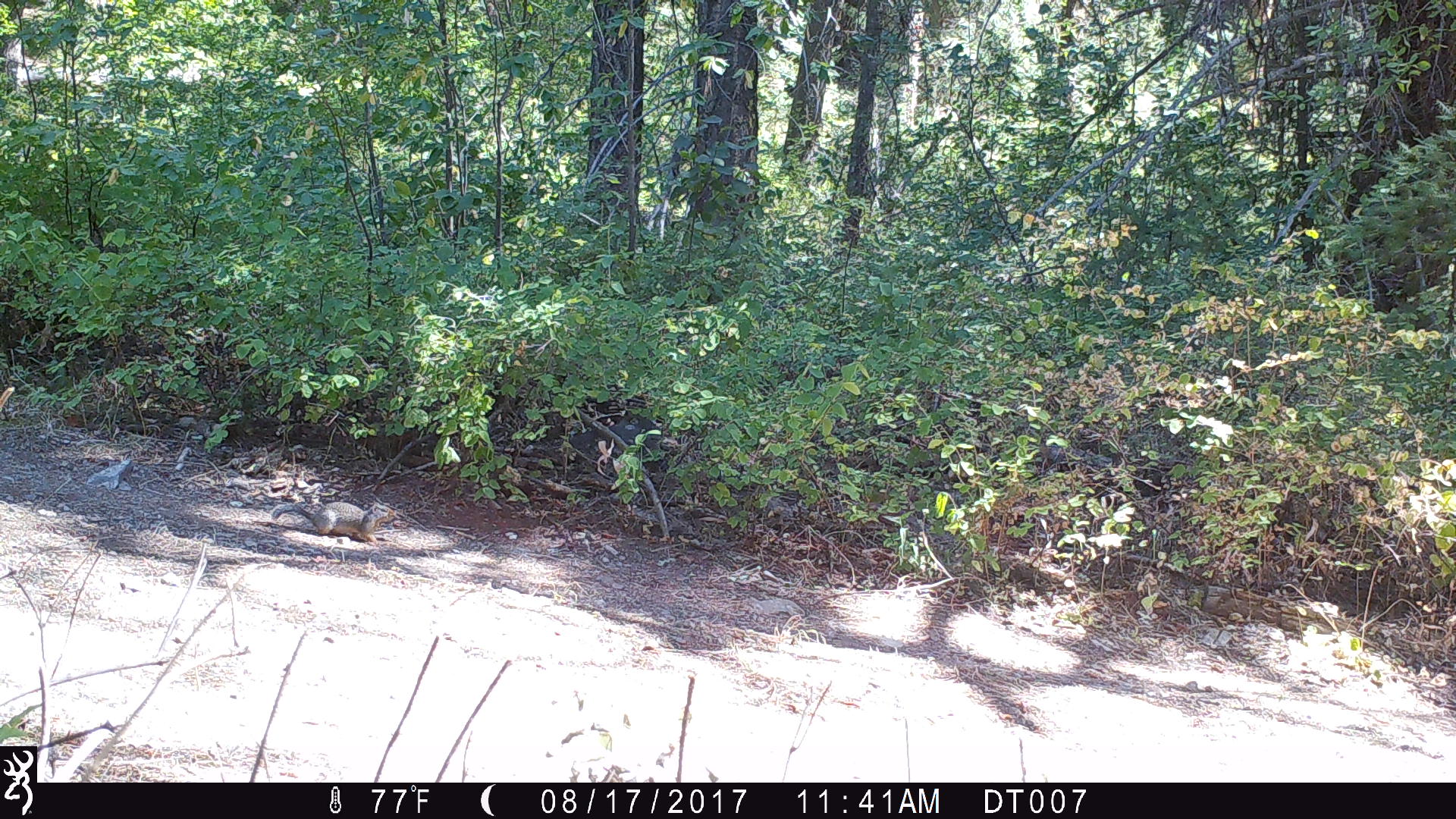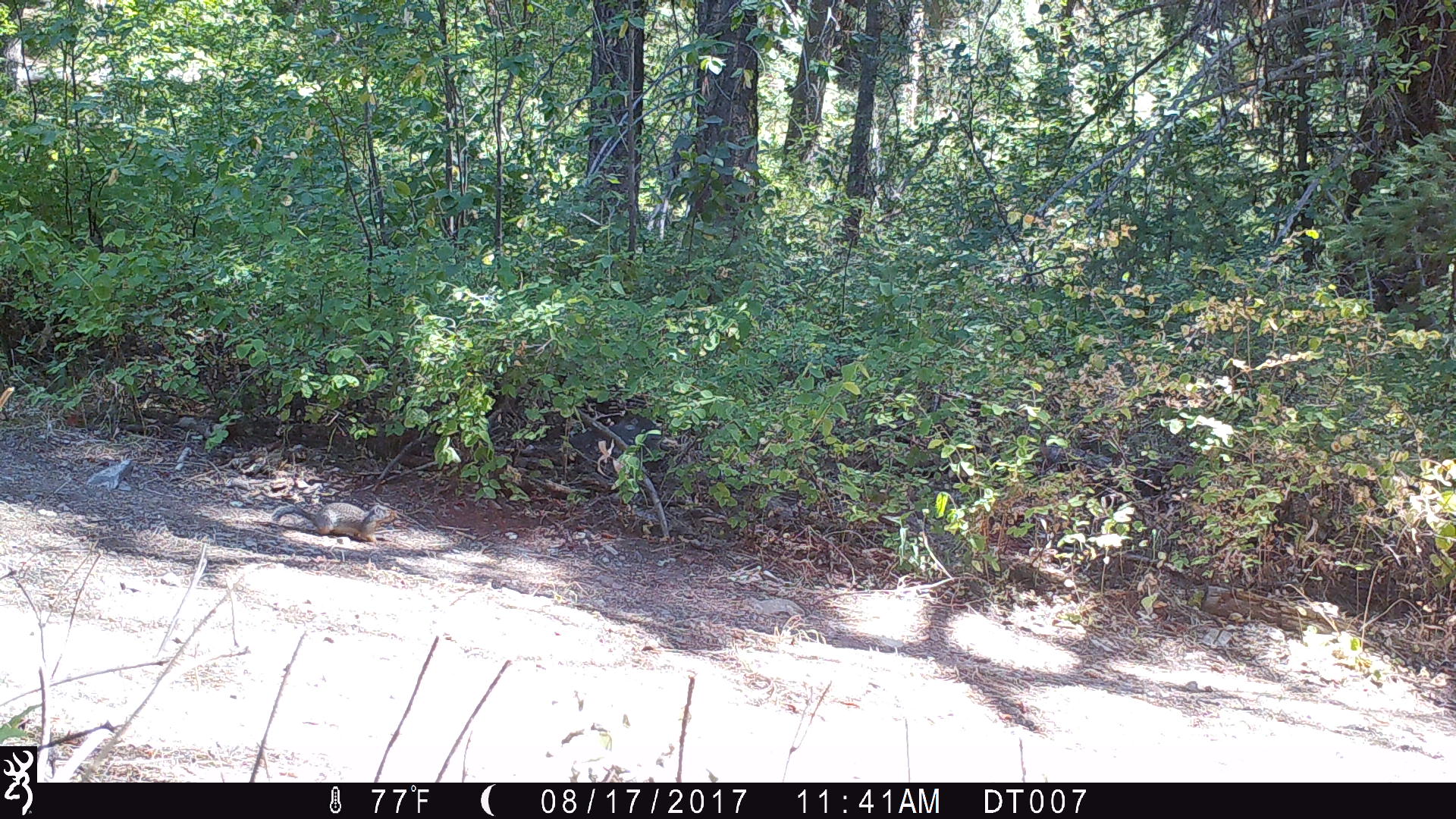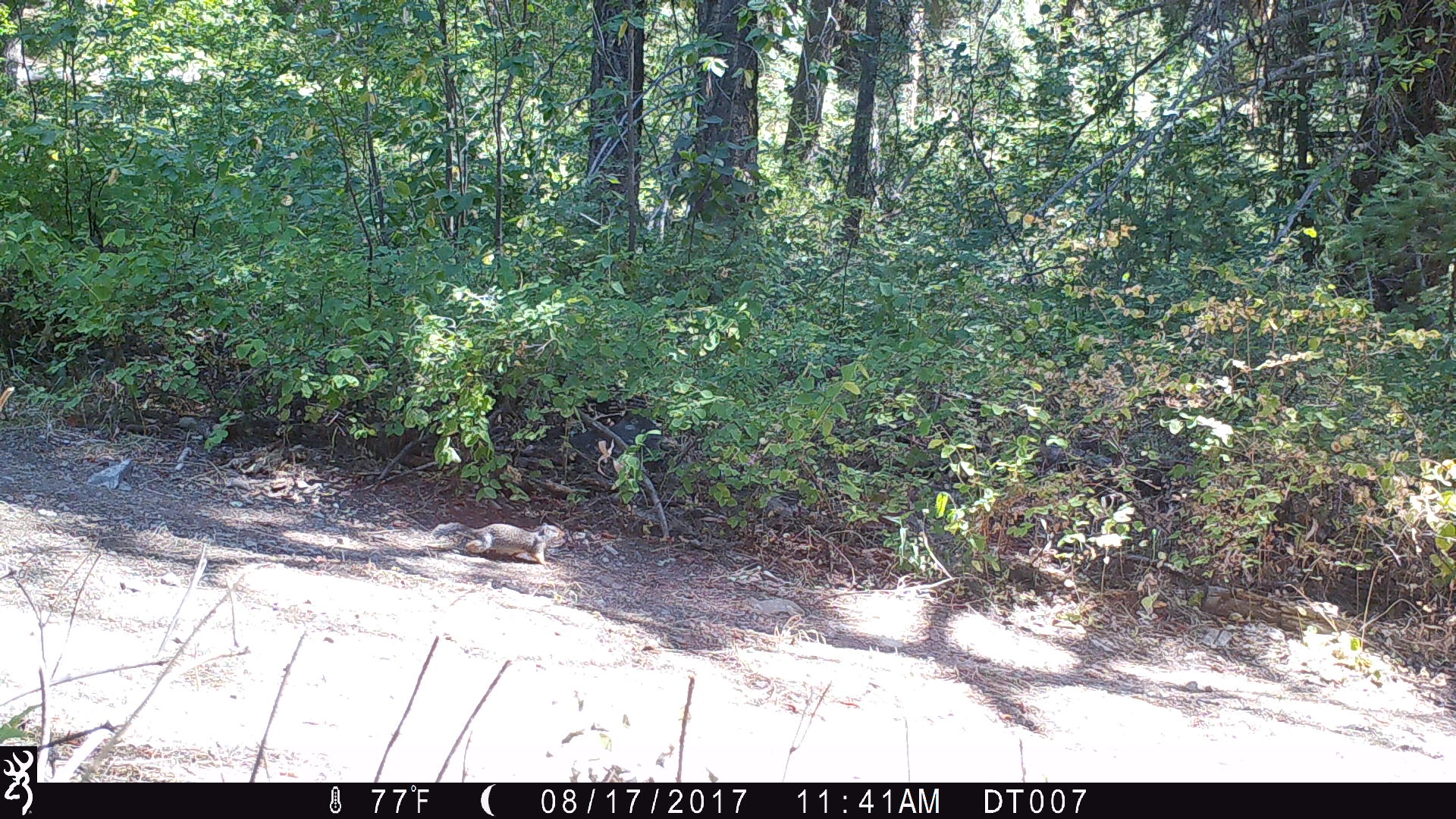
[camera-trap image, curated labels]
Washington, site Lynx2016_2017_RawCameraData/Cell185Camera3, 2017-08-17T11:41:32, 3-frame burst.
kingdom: Animalia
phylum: Chordata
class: Mammalia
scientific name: Mammalia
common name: small mammal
Small mammal (Mammalia). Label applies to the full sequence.